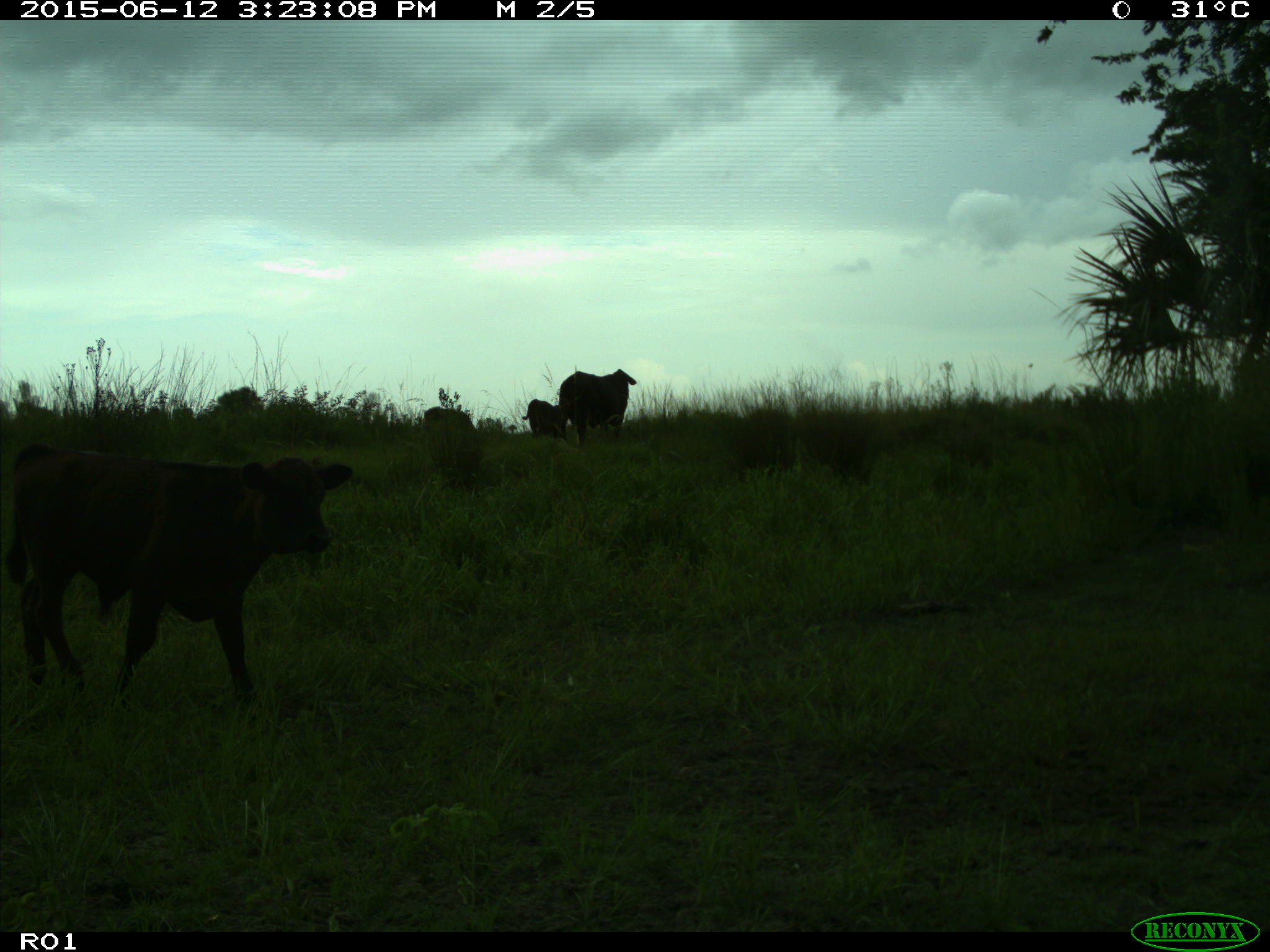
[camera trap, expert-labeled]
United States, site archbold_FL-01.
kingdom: Animalia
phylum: Chordata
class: Mammalia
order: Artiodactyla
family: Bovidae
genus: Bos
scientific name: Bos taurus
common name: domestic cow